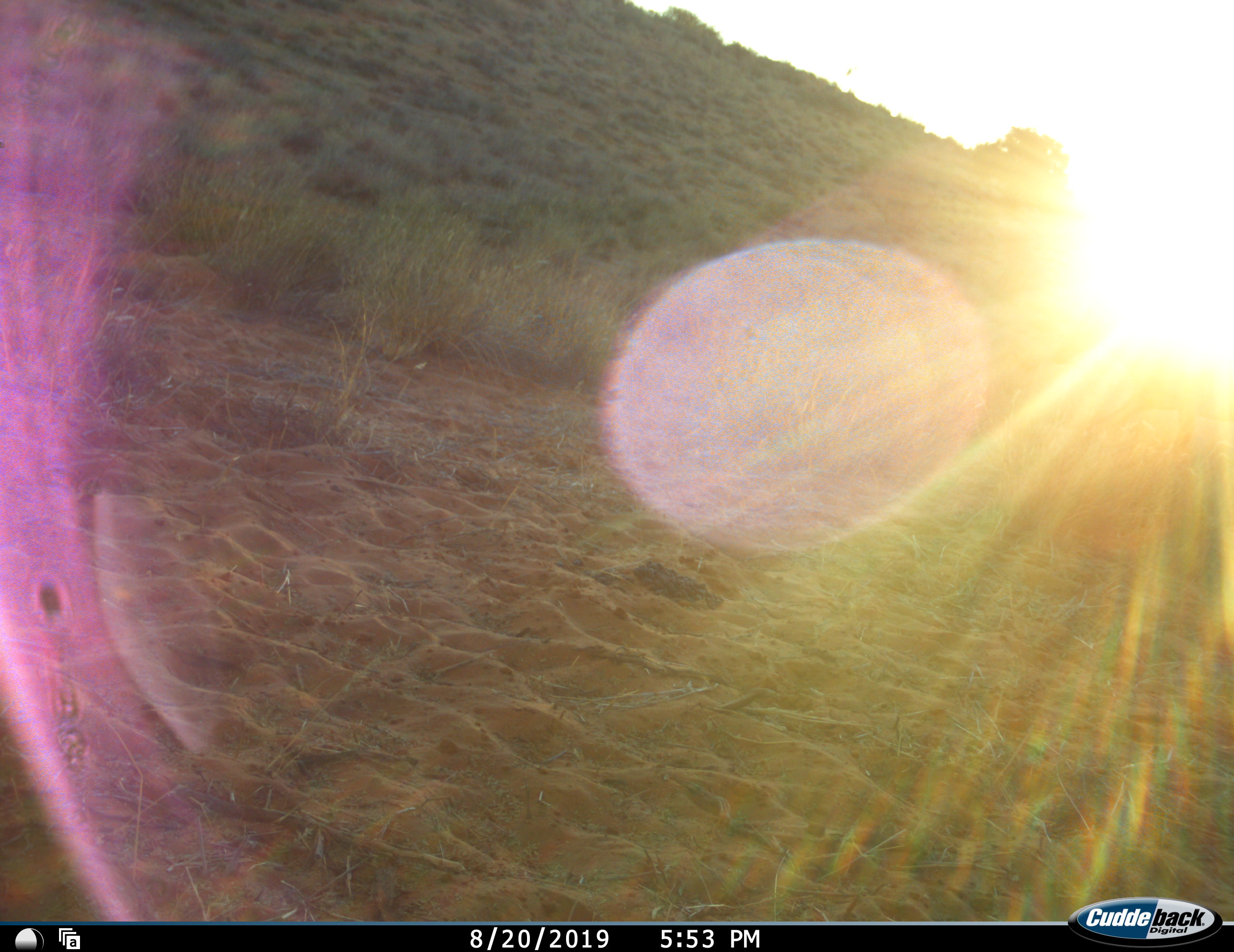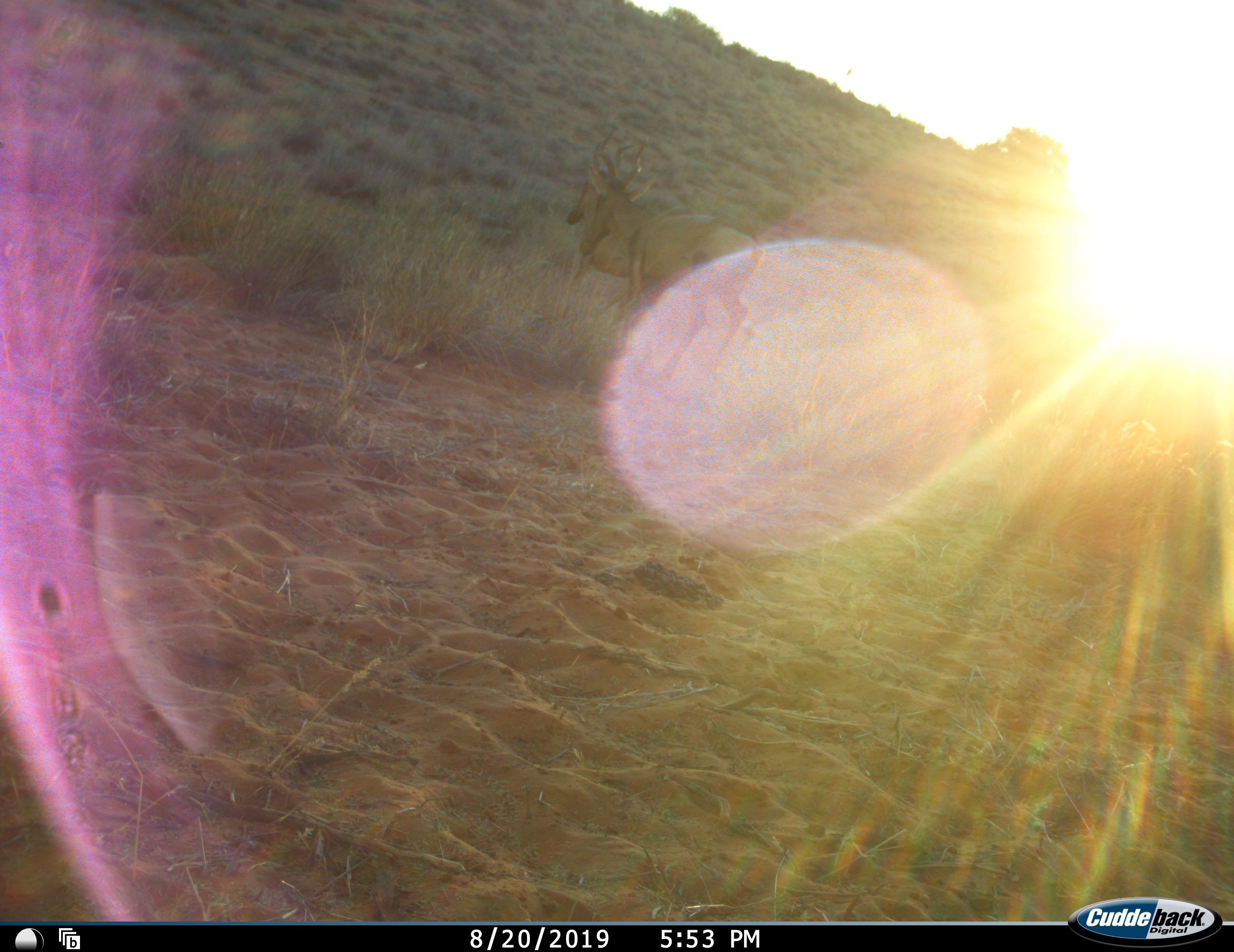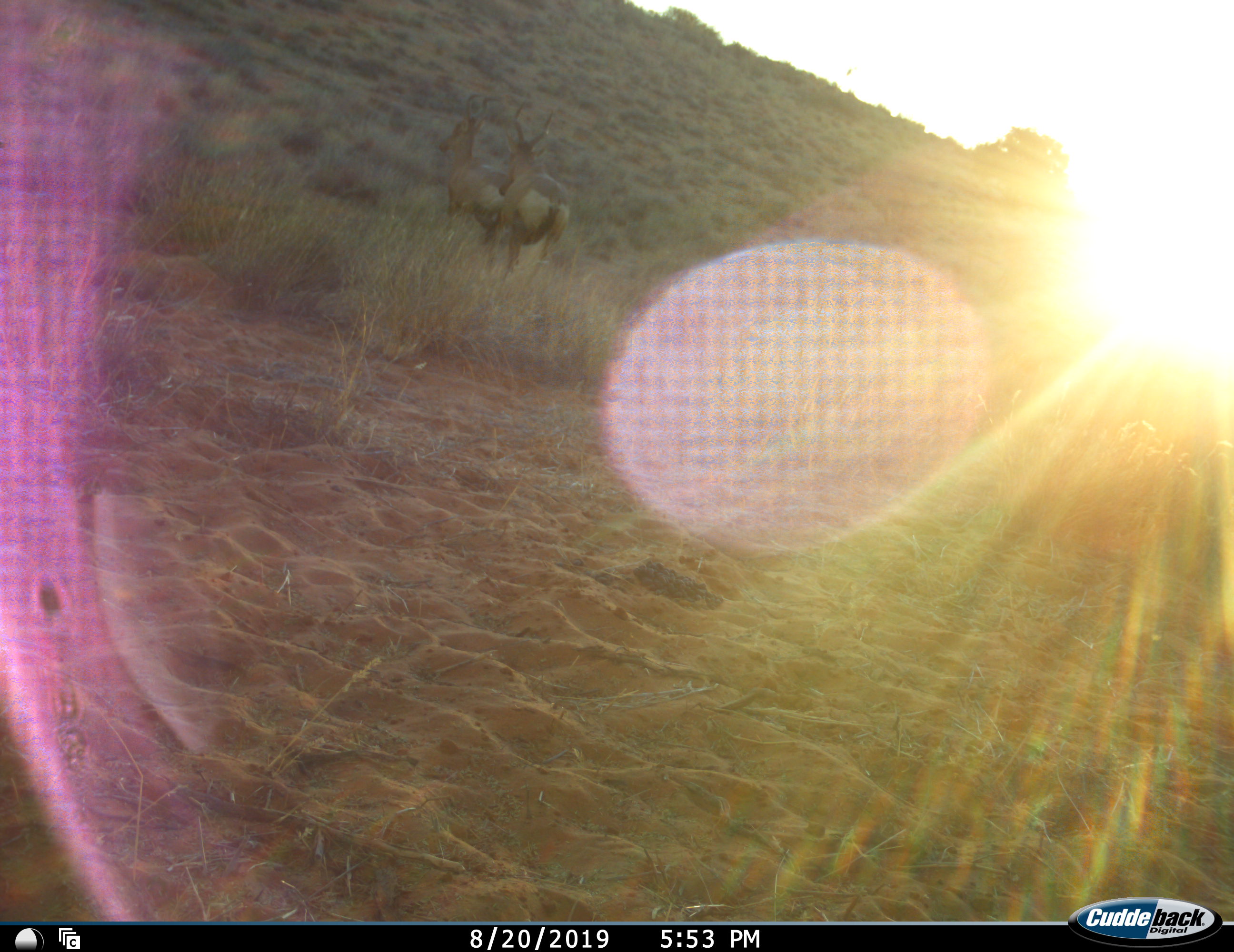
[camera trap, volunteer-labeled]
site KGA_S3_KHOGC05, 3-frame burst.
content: unidentified animal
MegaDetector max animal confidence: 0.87